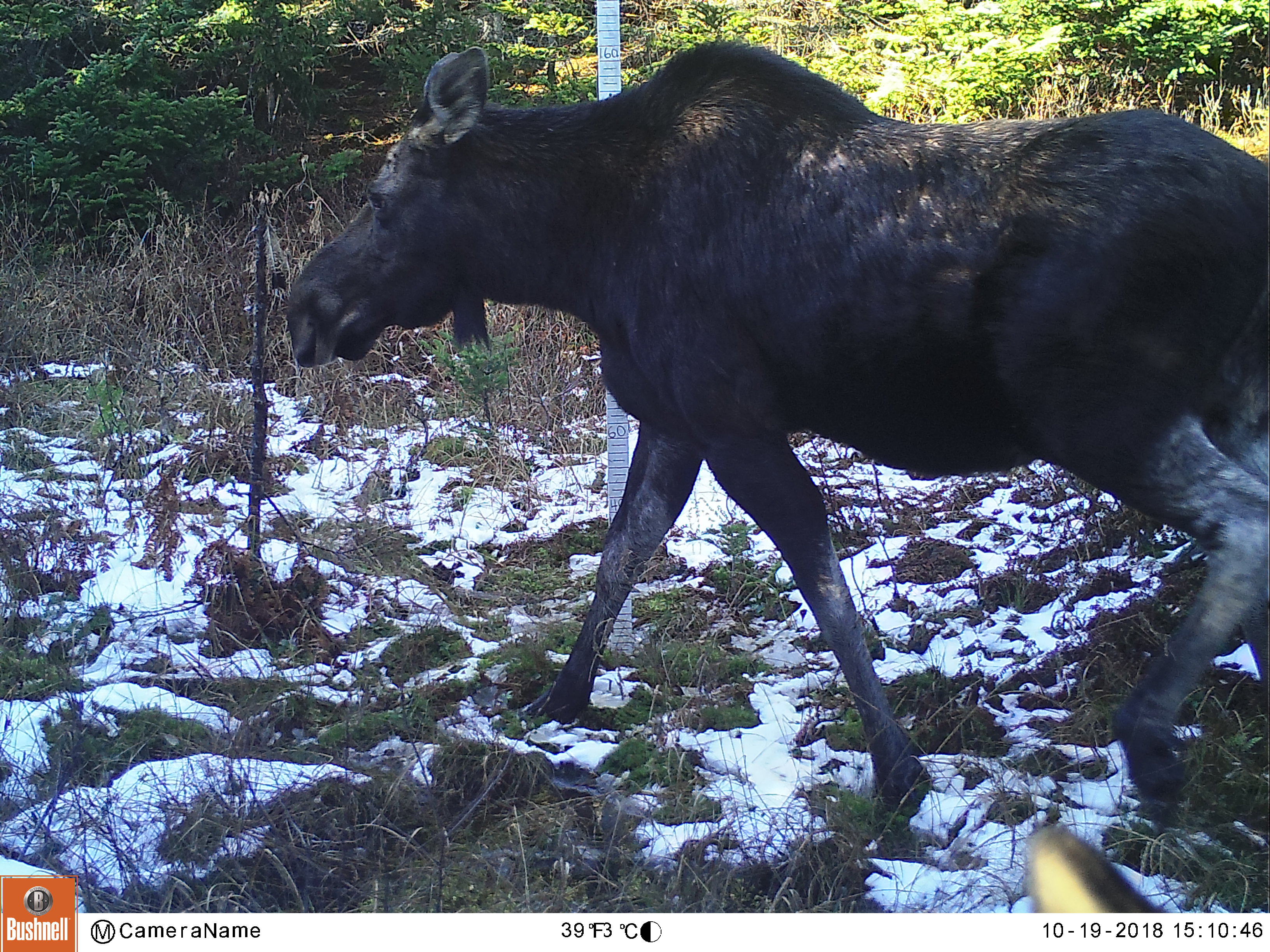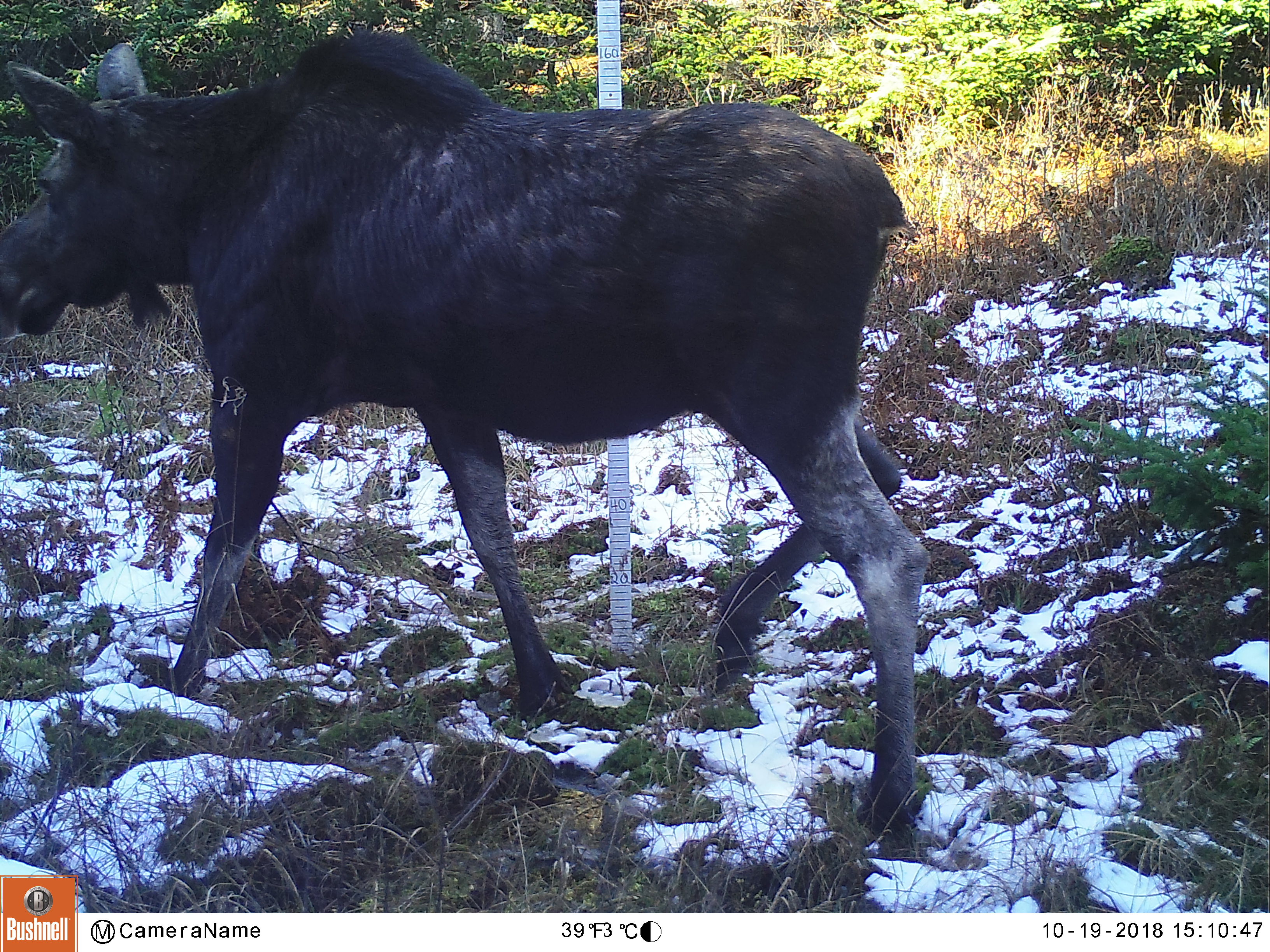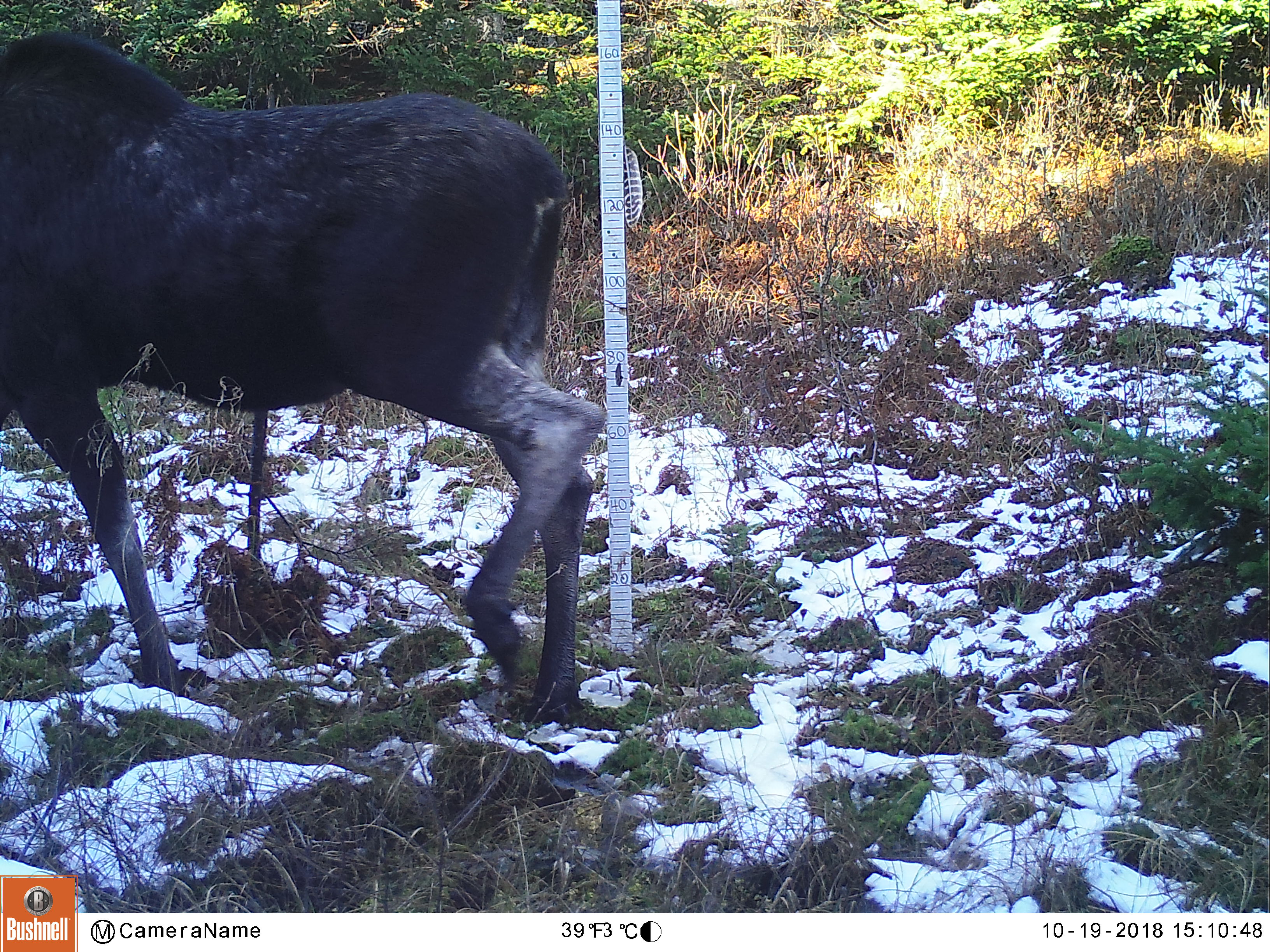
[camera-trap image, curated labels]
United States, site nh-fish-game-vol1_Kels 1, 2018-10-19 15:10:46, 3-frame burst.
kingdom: Animalia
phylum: Chordata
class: Mammalia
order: Artiodactyla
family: Cervidae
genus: Alces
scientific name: Alces alces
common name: moose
Moose (Alces alces).